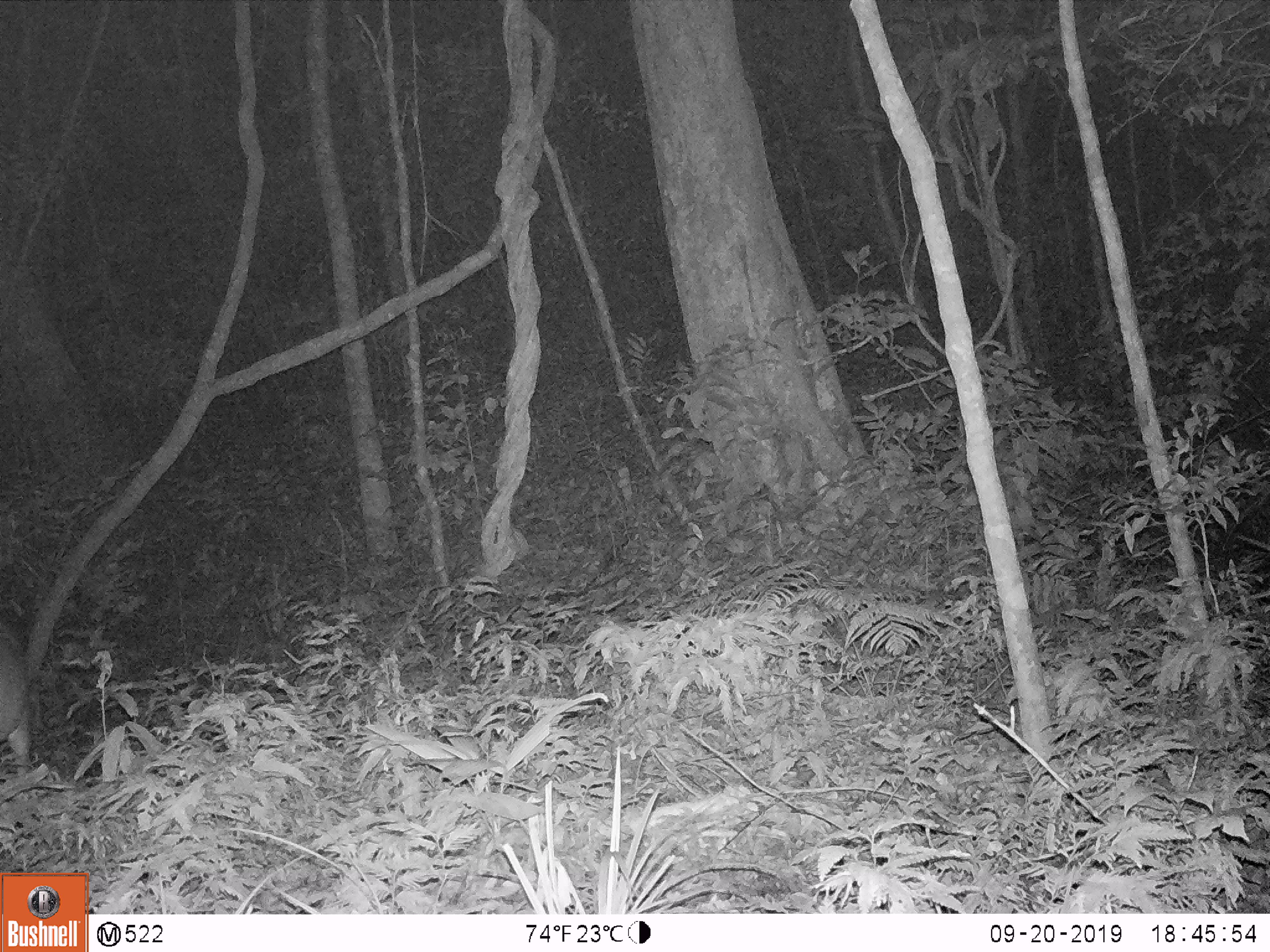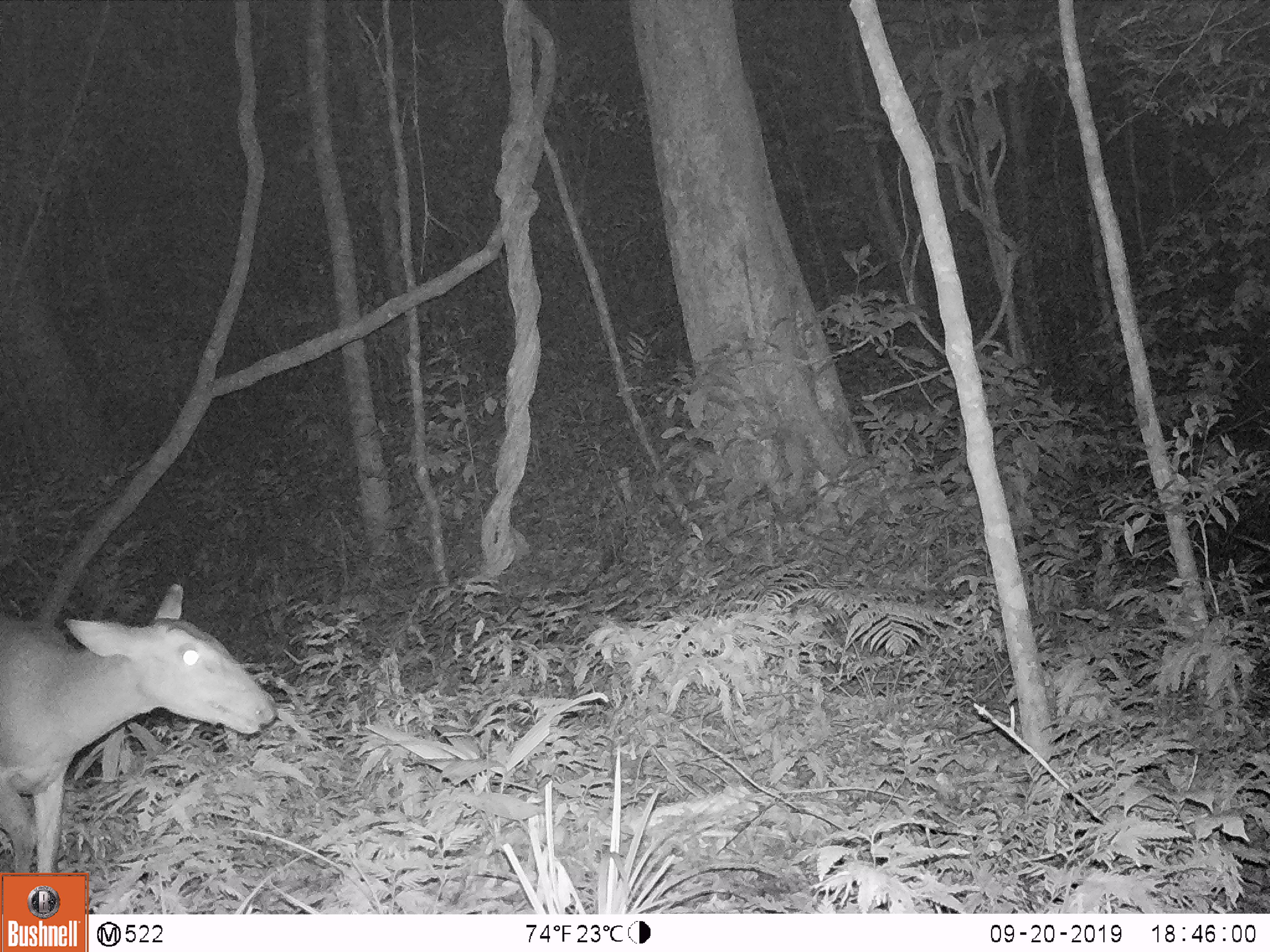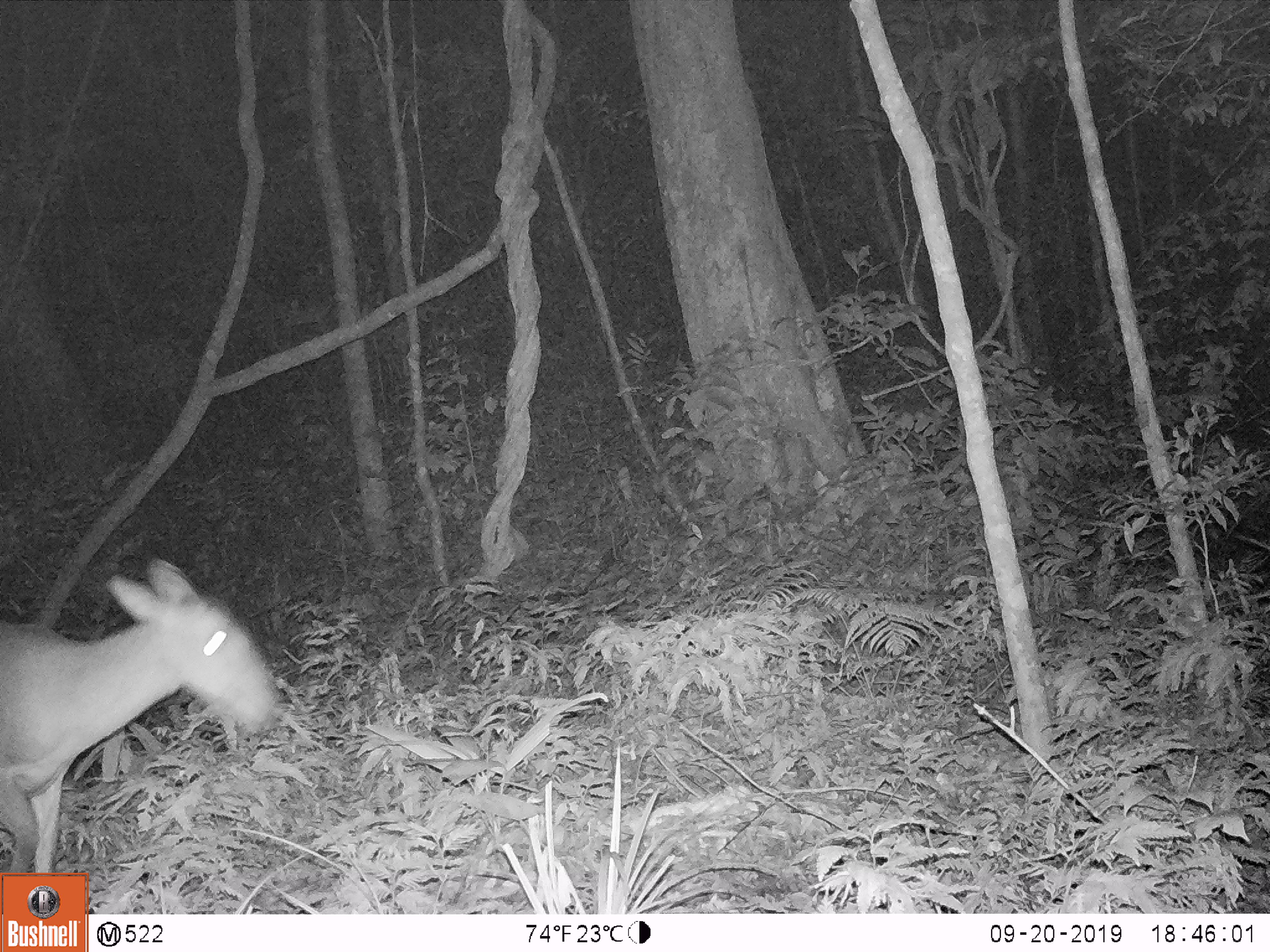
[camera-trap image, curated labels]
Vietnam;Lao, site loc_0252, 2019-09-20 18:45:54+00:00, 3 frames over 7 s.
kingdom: Animalia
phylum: Chordata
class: Mammalia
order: Artiodactyla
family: Cervidae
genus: Muntiacus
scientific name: Muntiacus rooseveltorum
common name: roosevelt's muntjac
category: roosevelts muntjac group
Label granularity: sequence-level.